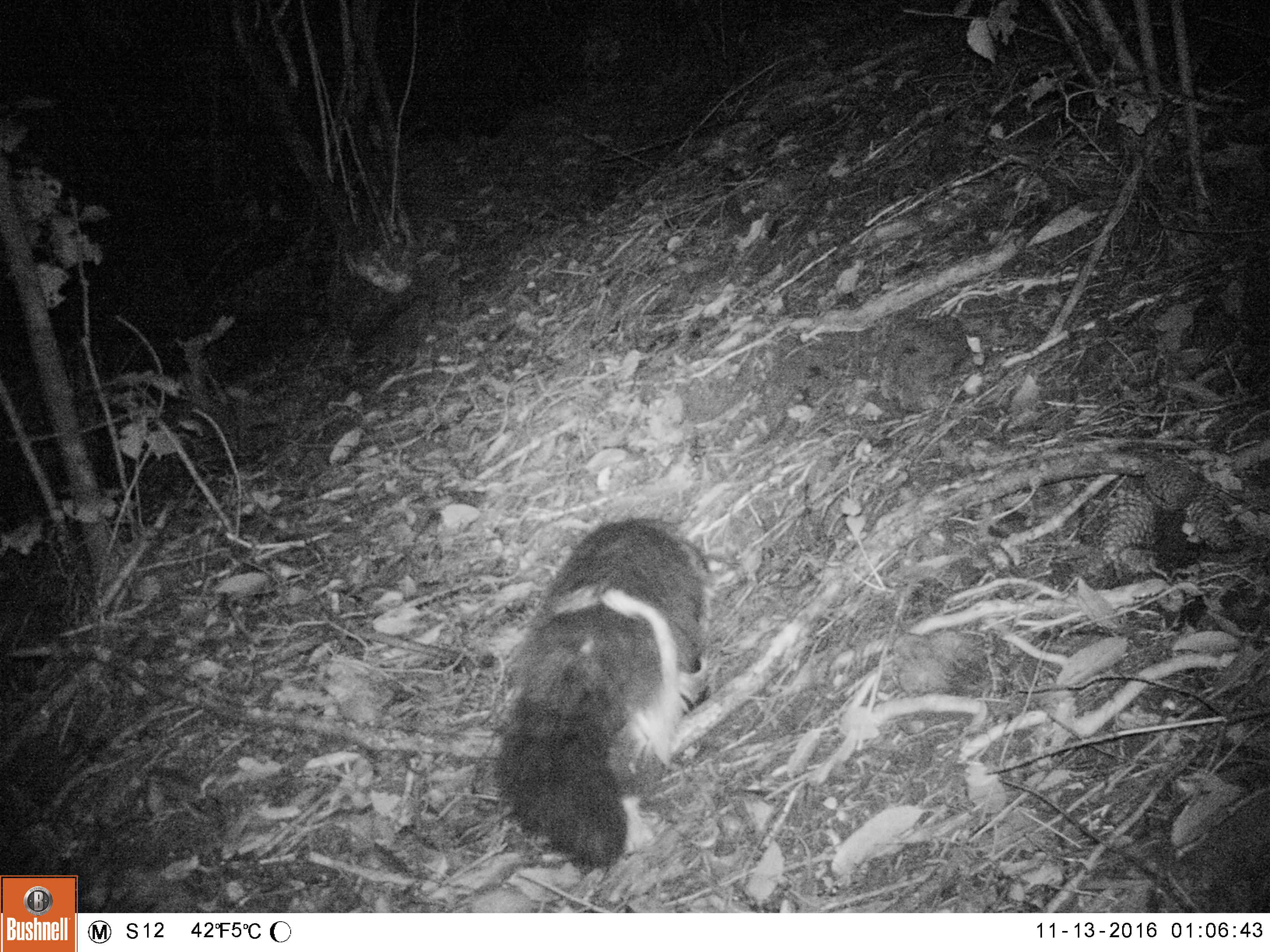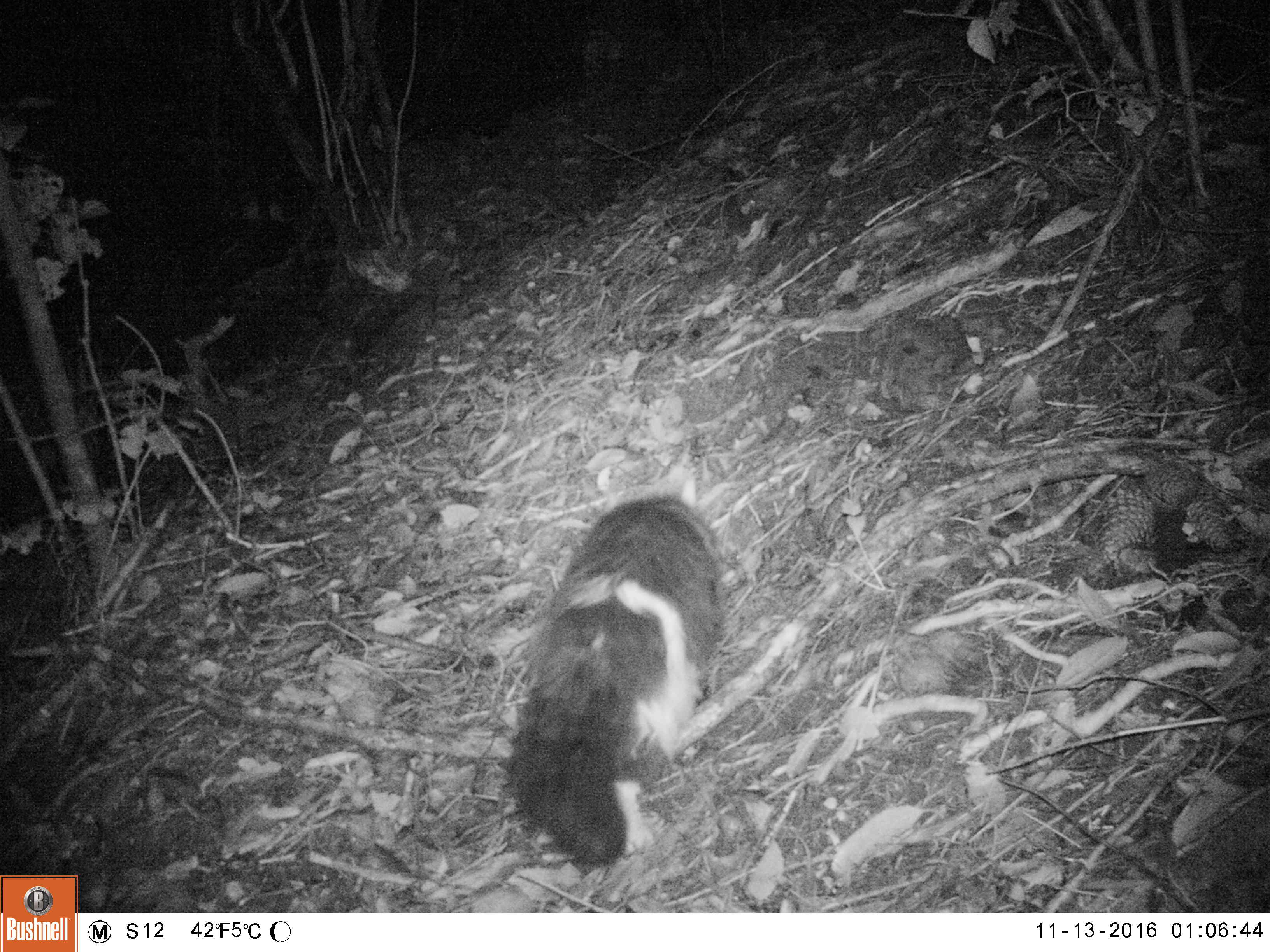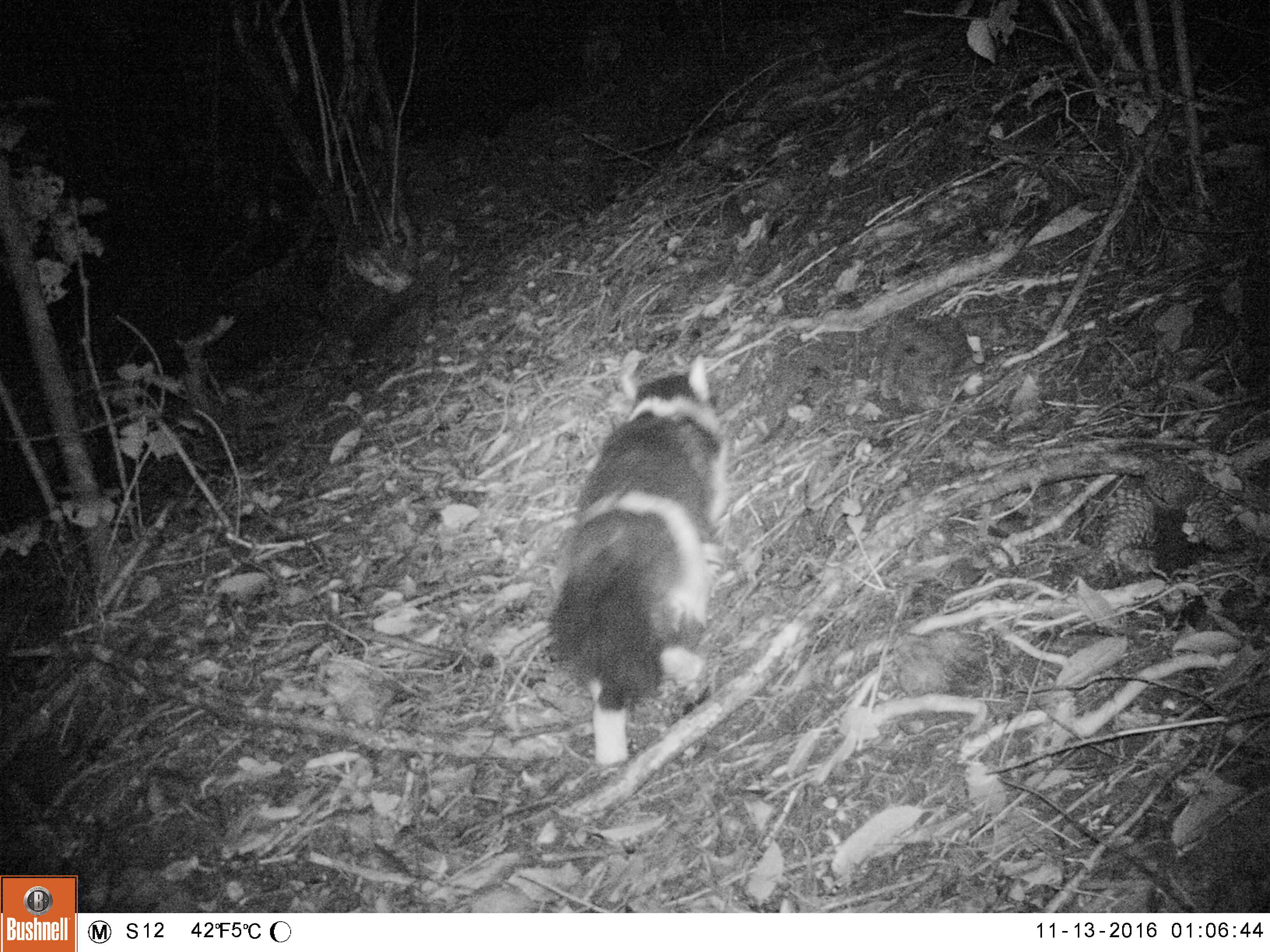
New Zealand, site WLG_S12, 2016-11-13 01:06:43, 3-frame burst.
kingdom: Animalia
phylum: Chordata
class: Mammalia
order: Carnivora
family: Felidae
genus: Felis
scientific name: Felis catus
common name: domestic cat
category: cat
Cat (domestic cat) (Felis catus).